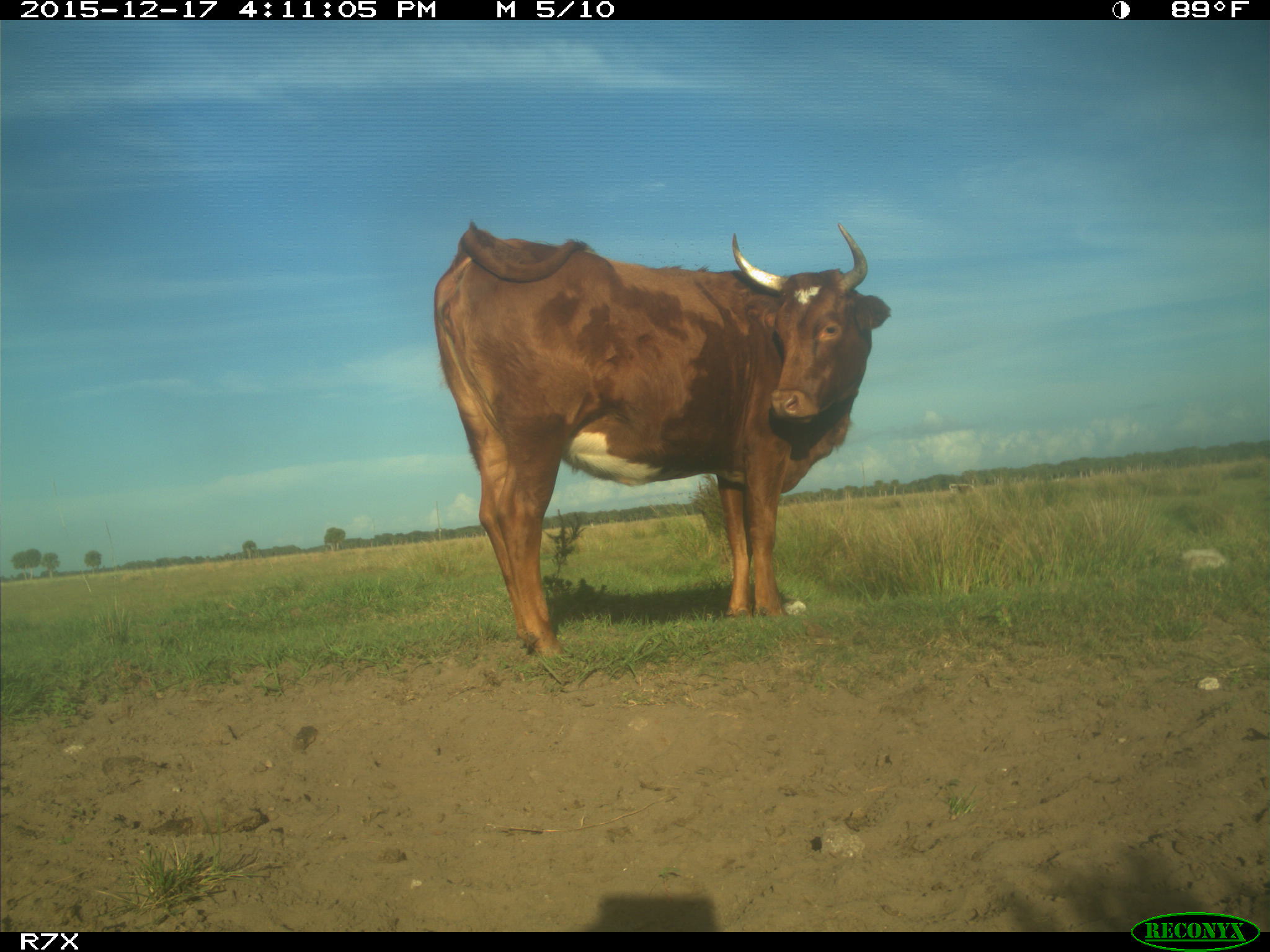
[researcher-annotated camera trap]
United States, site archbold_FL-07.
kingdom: Animalia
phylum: Chordata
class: Mammalia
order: Artiodactyla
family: Bovidae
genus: Bos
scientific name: Bos taurus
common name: domestic cow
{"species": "Bos taurus (domestic cow)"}